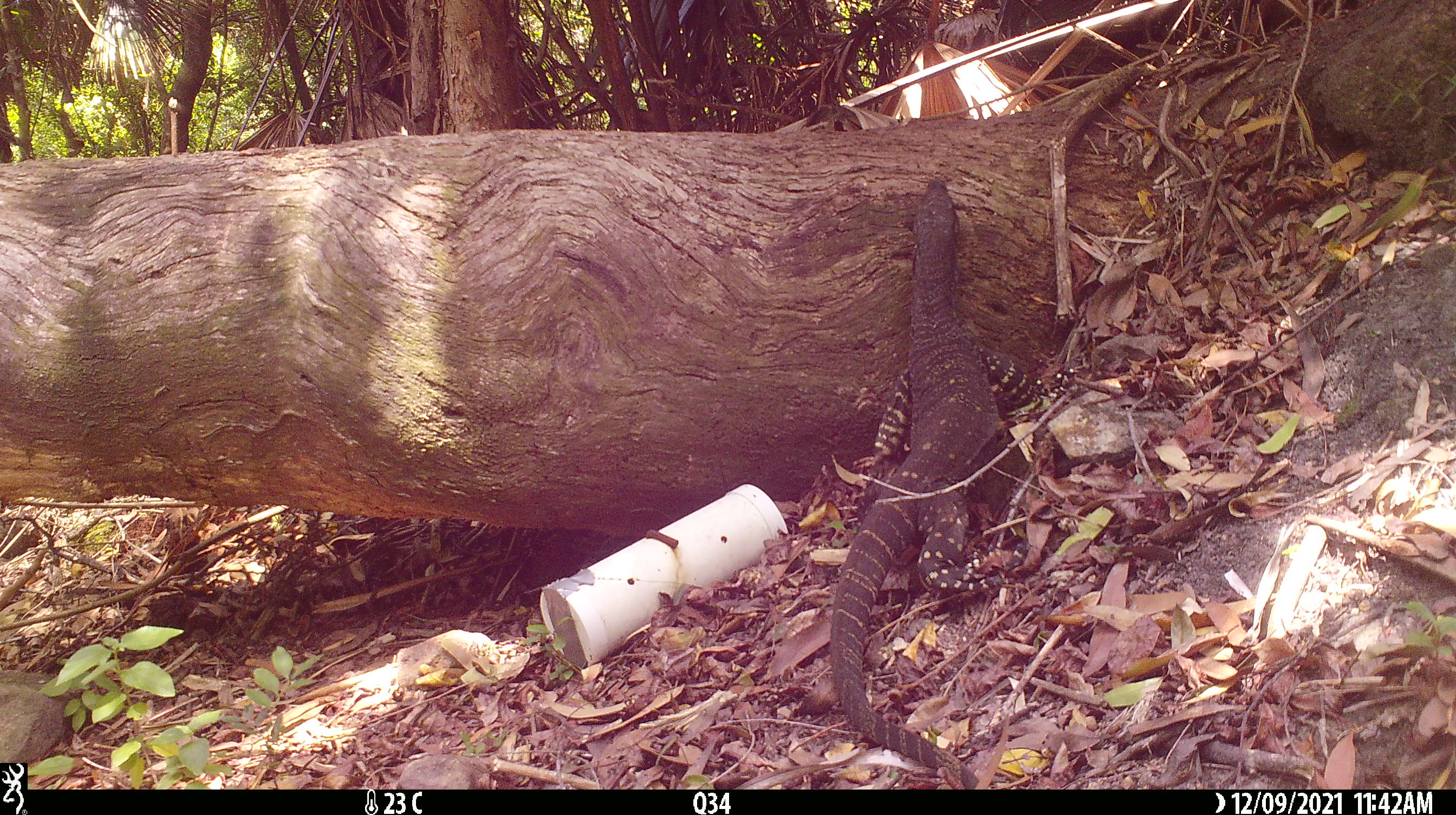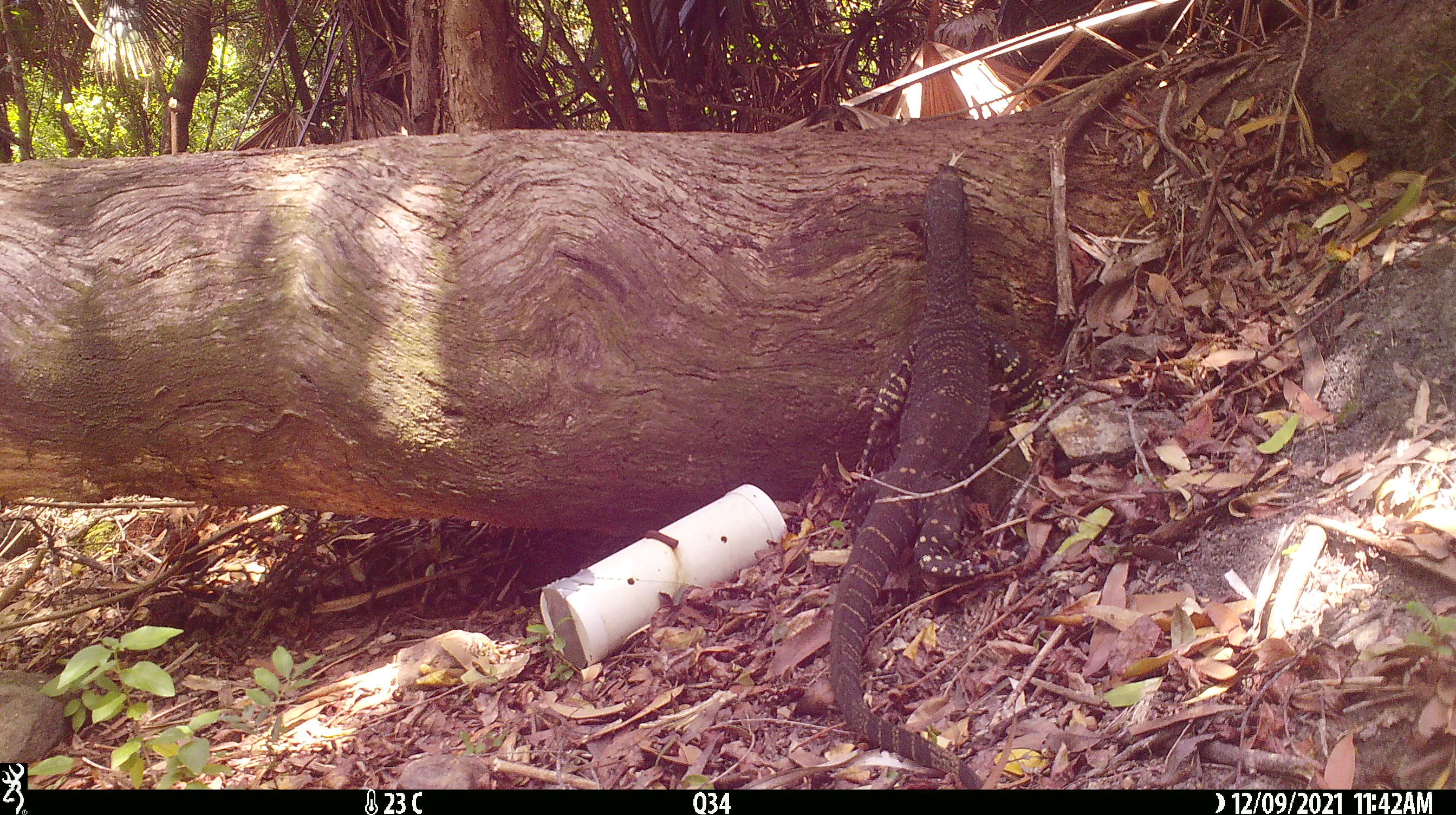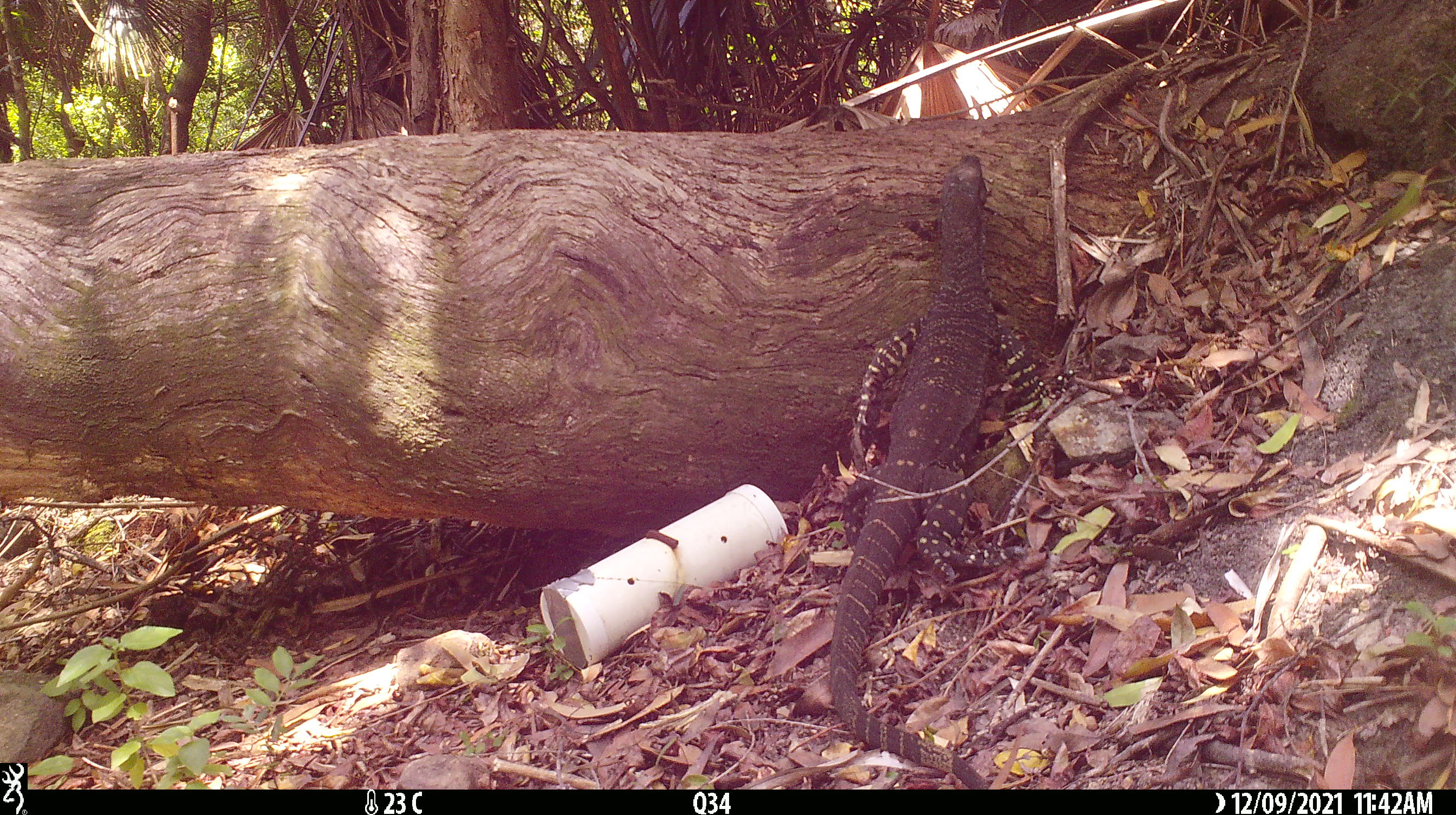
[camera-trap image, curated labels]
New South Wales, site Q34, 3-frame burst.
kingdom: Animalia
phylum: Chordata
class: Reptilia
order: Squamata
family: Varanidae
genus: Varanus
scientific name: Varanus varius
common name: lace monitor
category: goanna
Goanna (lace monitor) (Varanus varius).